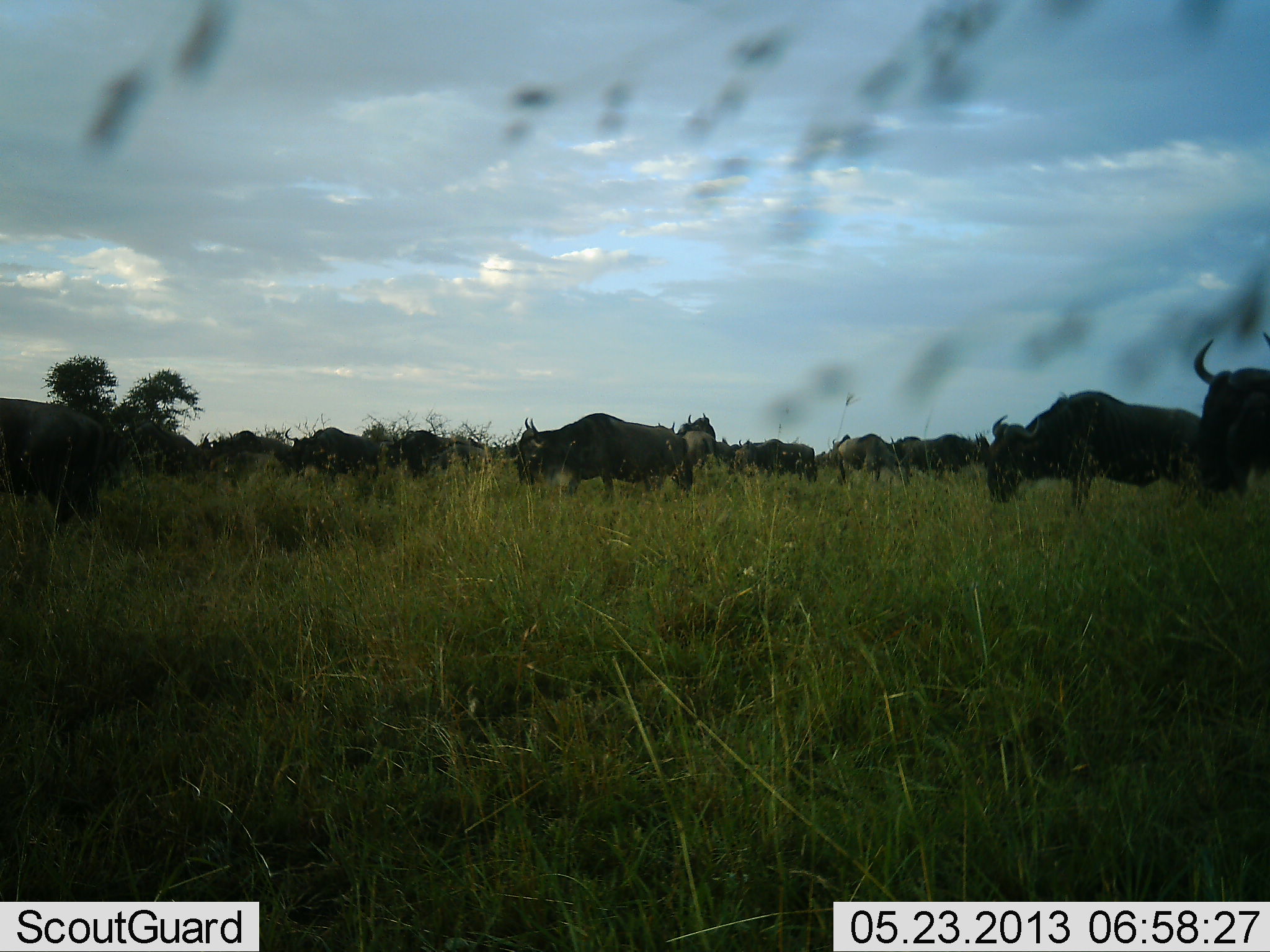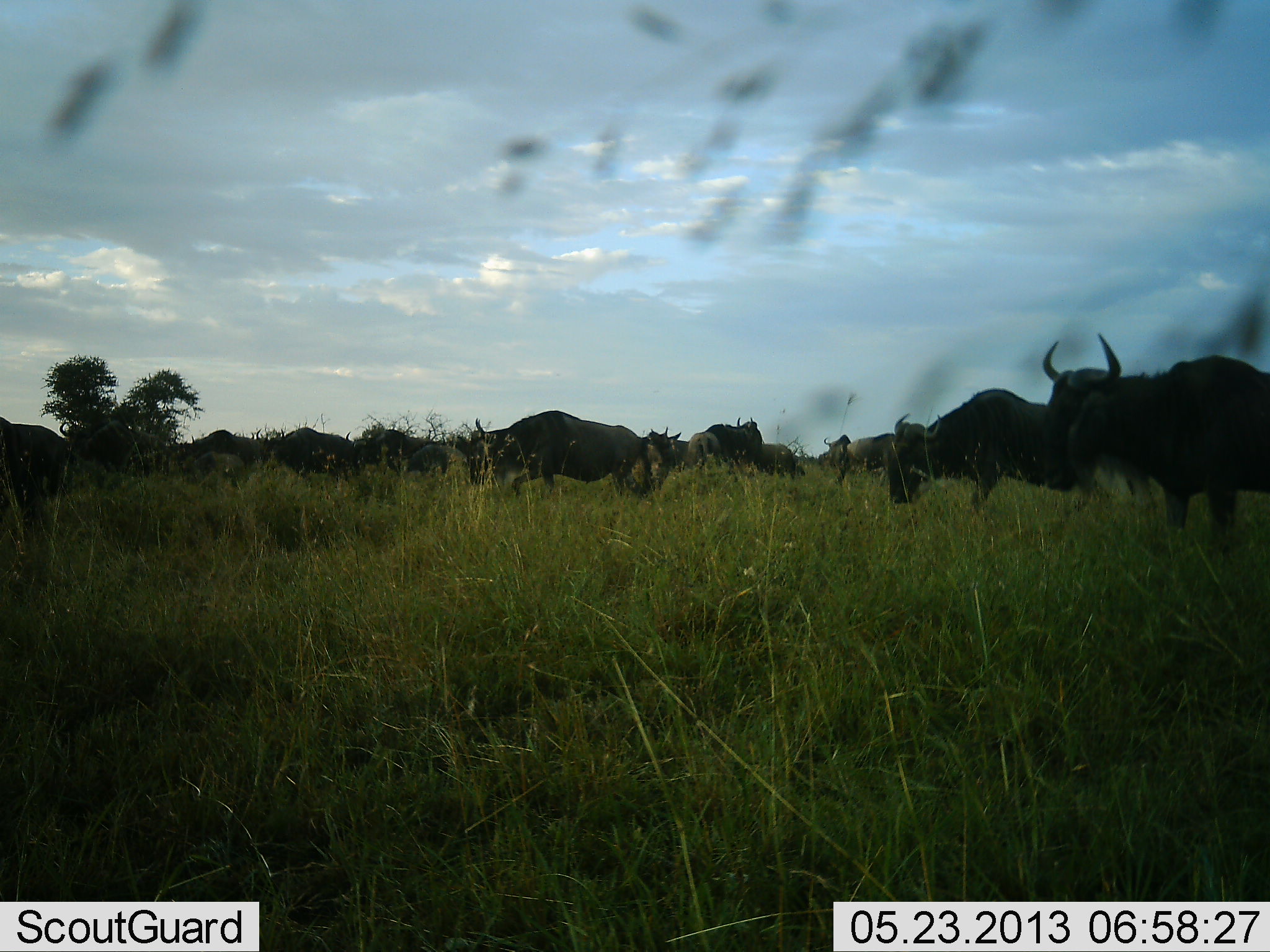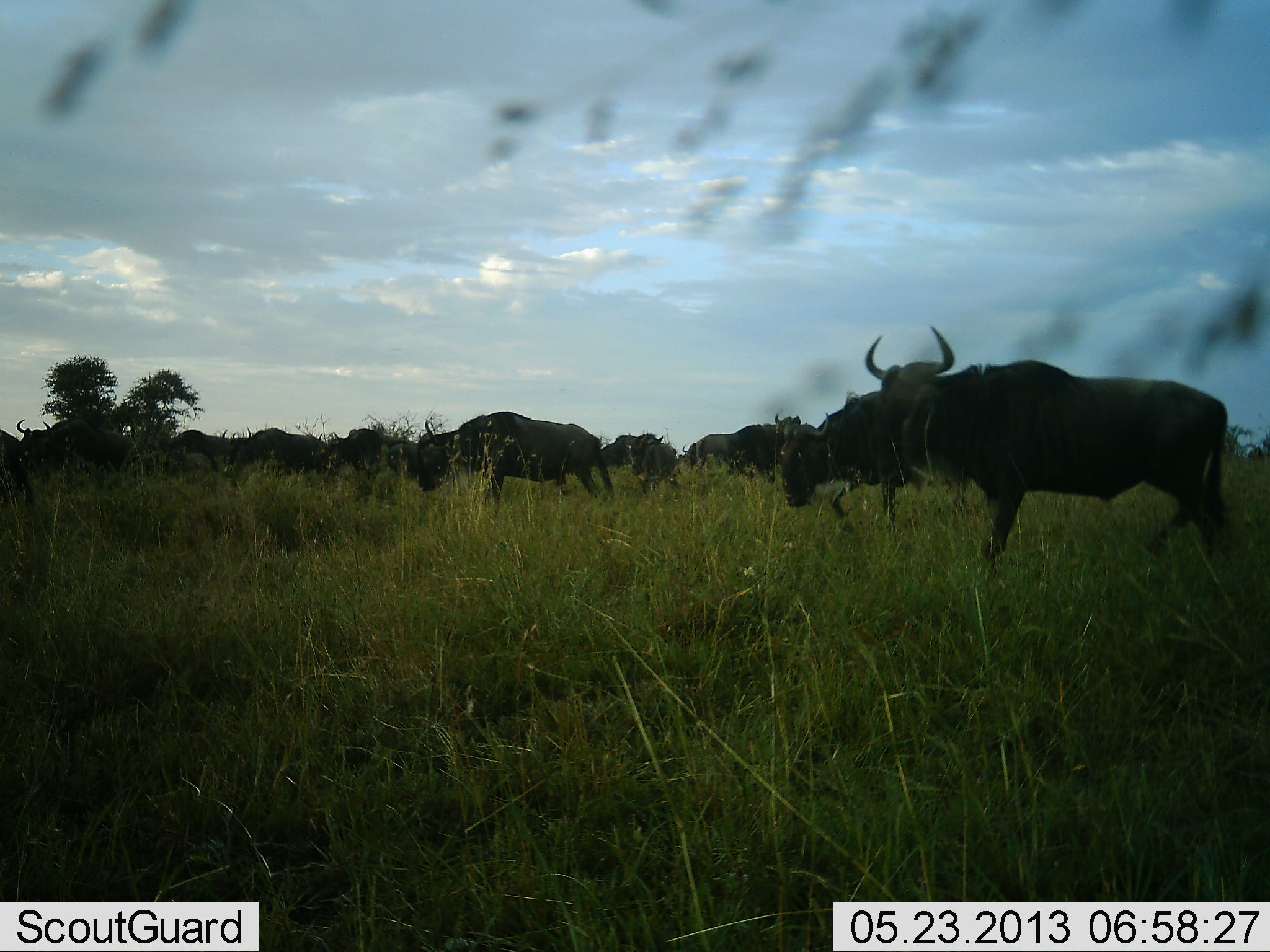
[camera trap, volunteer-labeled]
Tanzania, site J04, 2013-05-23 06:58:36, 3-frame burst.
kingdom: Animalia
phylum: Chordata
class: Mammalia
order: Artiodactyla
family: Bovidae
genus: Connochaetes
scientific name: Connochaetes taurinus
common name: blue wildebeest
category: wildebeest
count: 11-50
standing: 10%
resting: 0%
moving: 87%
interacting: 3%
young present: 0%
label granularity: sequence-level